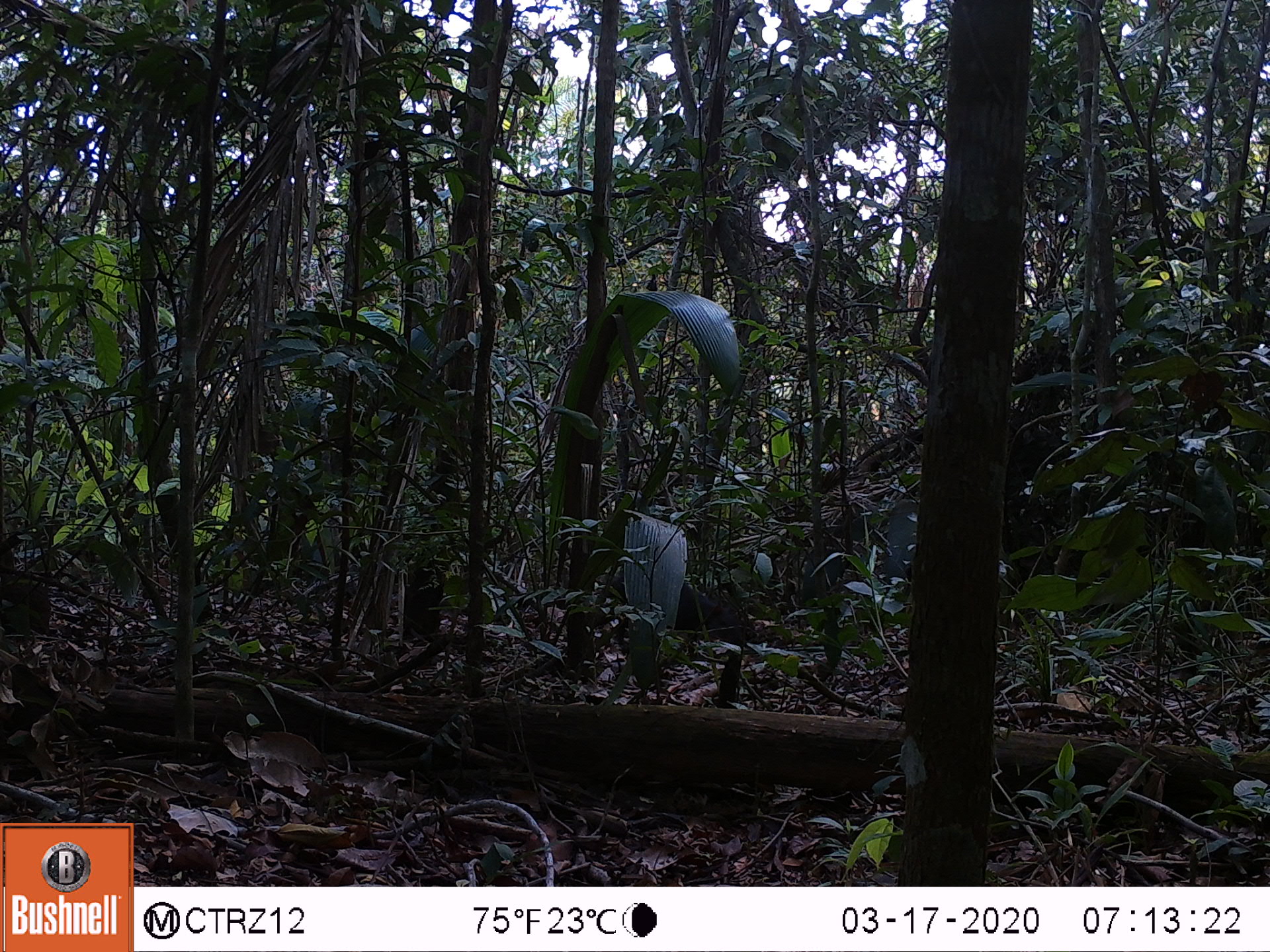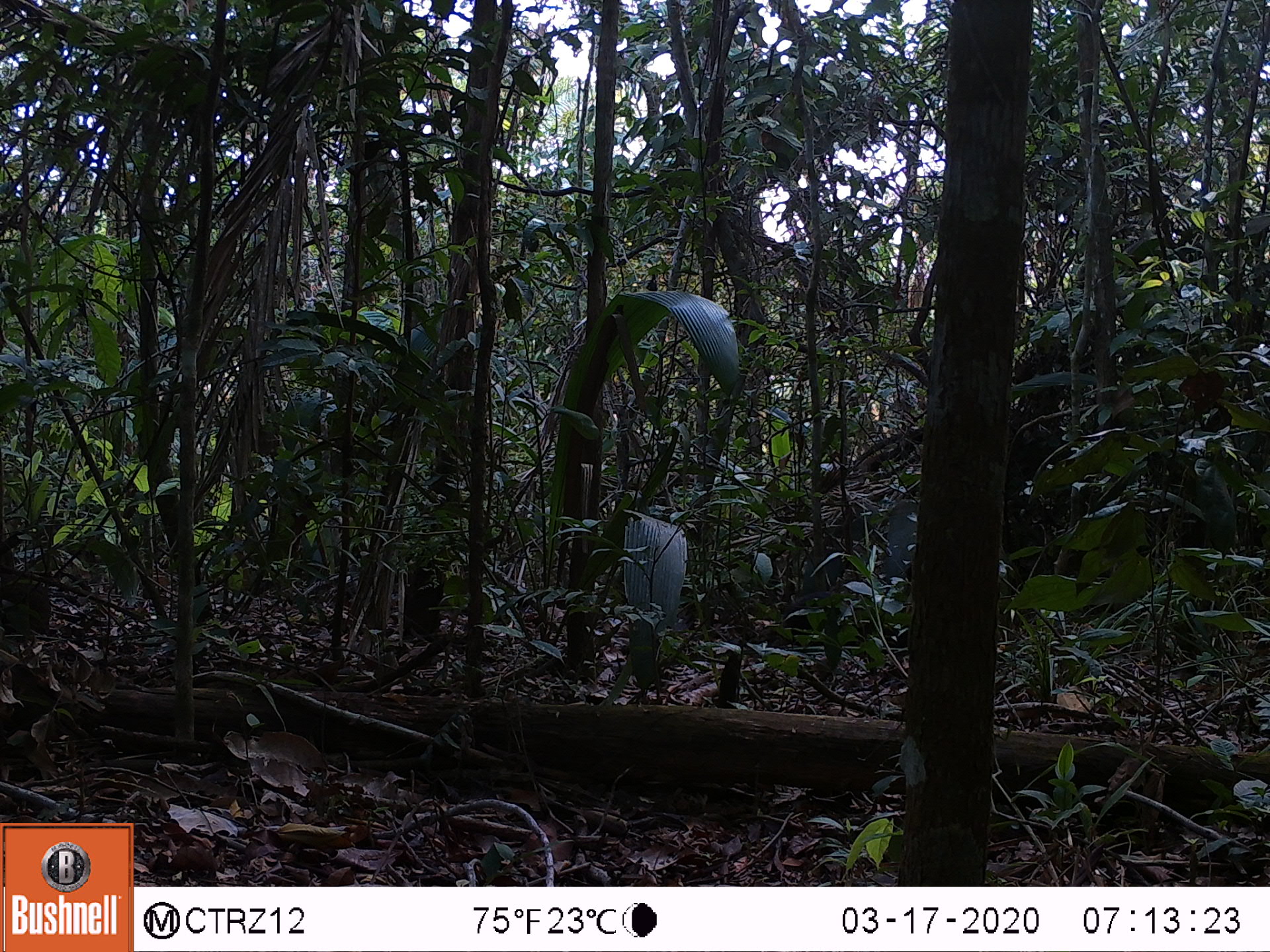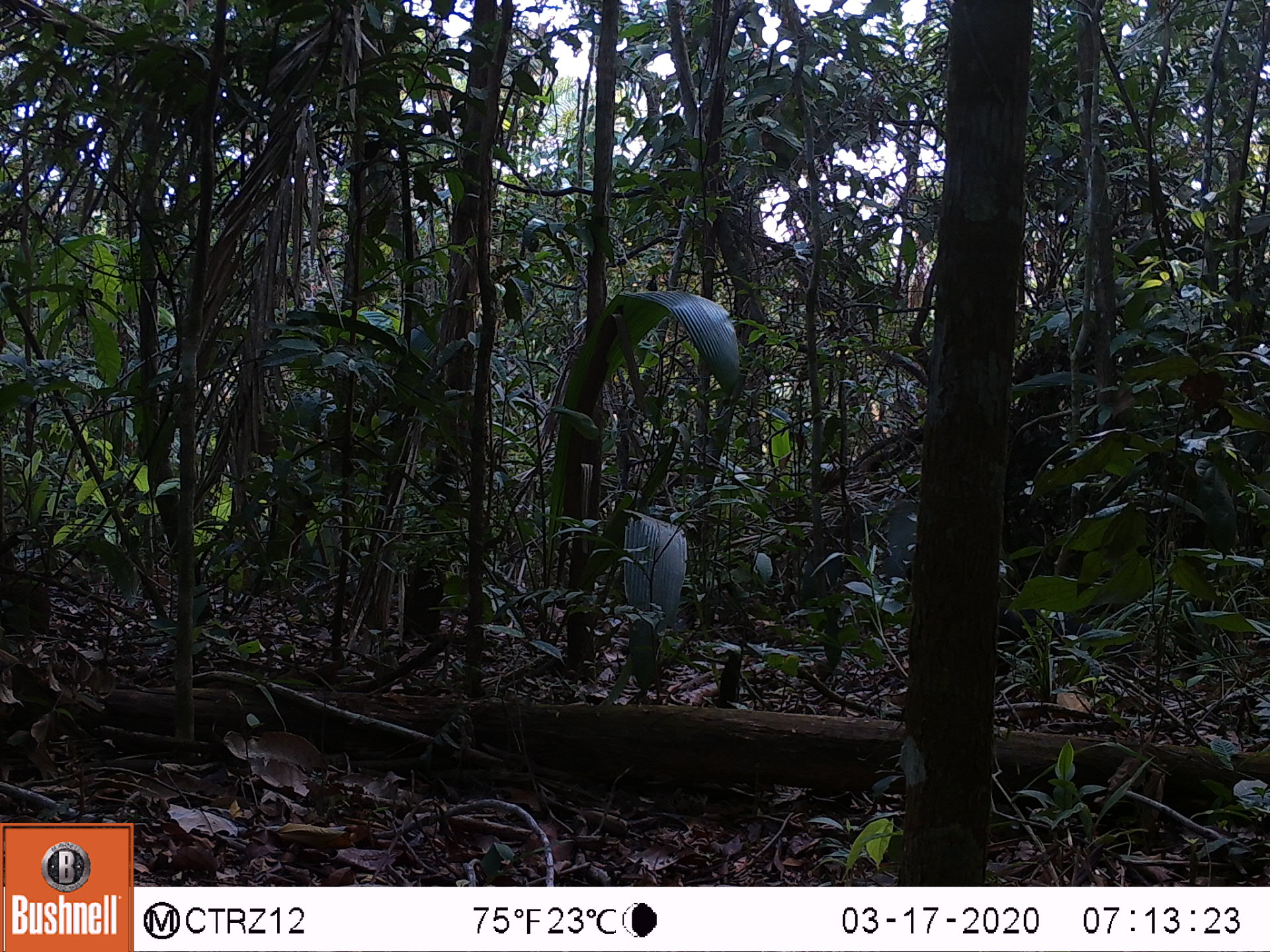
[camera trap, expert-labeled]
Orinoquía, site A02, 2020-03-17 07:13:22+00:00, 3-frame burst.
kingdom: Animalia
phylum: Chordata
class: Mammalia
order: Rodentia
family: Dasyproctidae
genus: Dasyprocta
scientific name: Dasyprocta fuliginosa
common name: black agouti